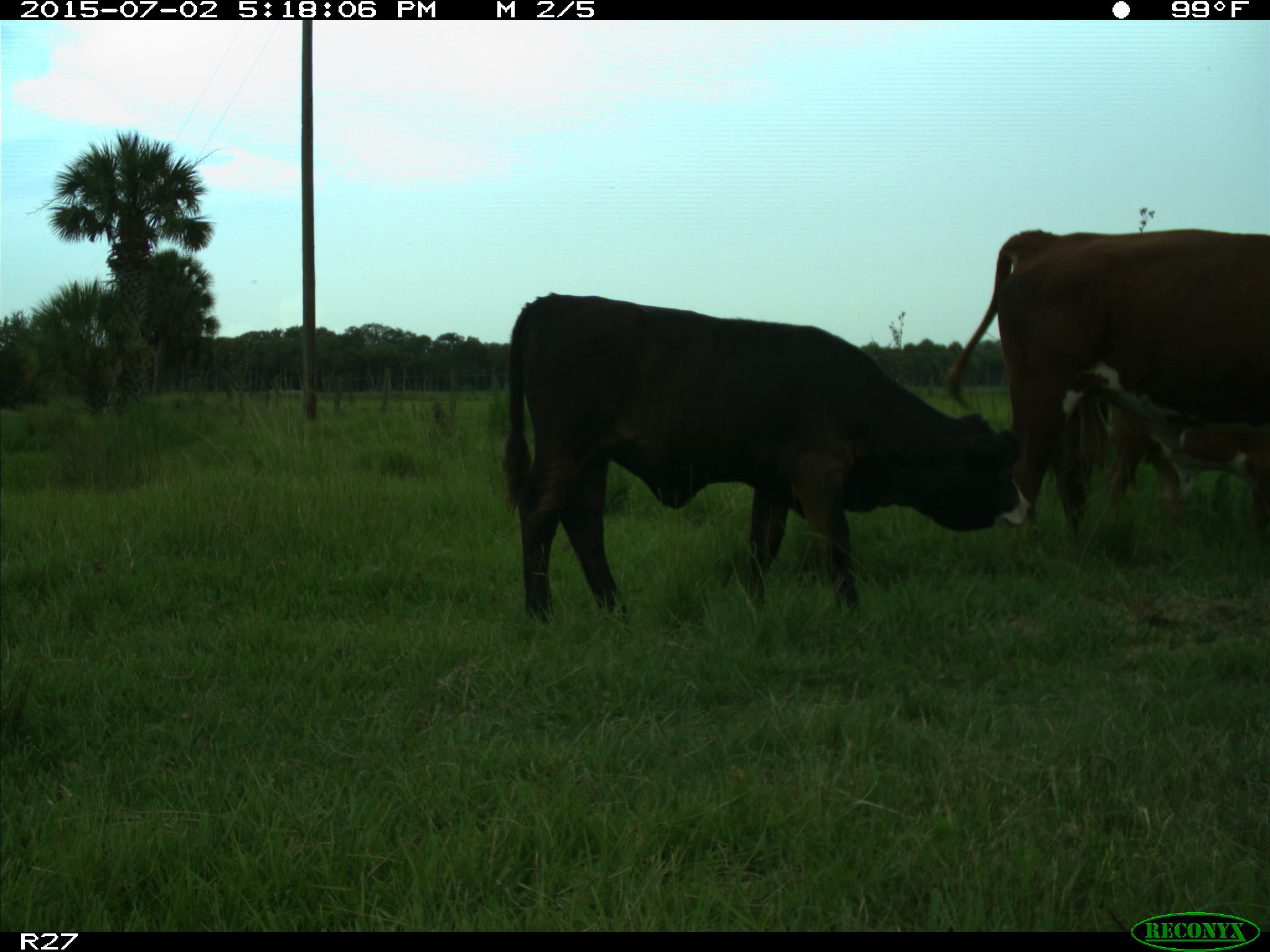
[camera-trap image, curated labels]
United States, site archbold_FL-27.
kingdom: Animalia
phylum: Chordata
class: Mammalia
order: Artiodactyla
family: Bovidae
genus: Bos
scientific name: Bos taurus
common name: domestic cow